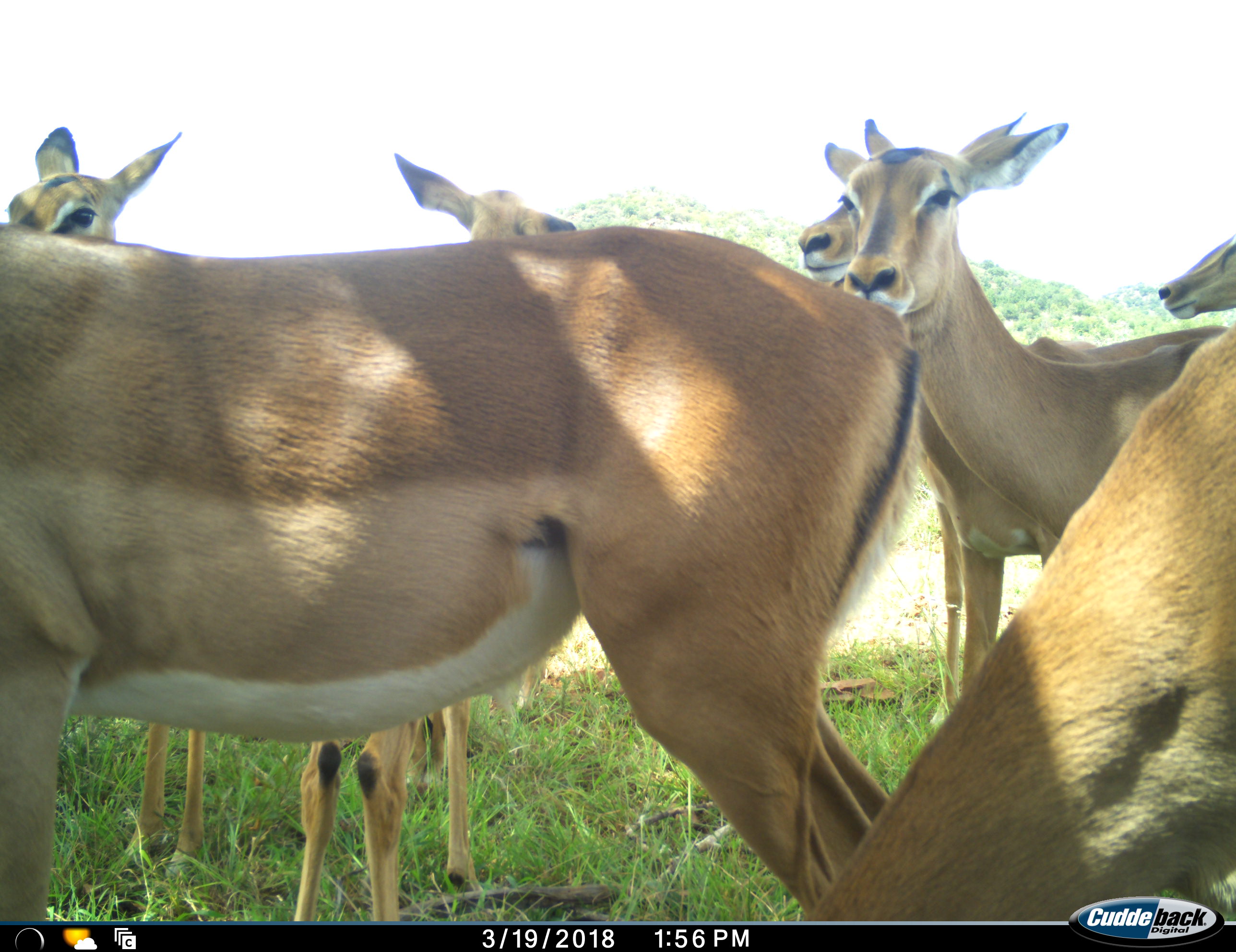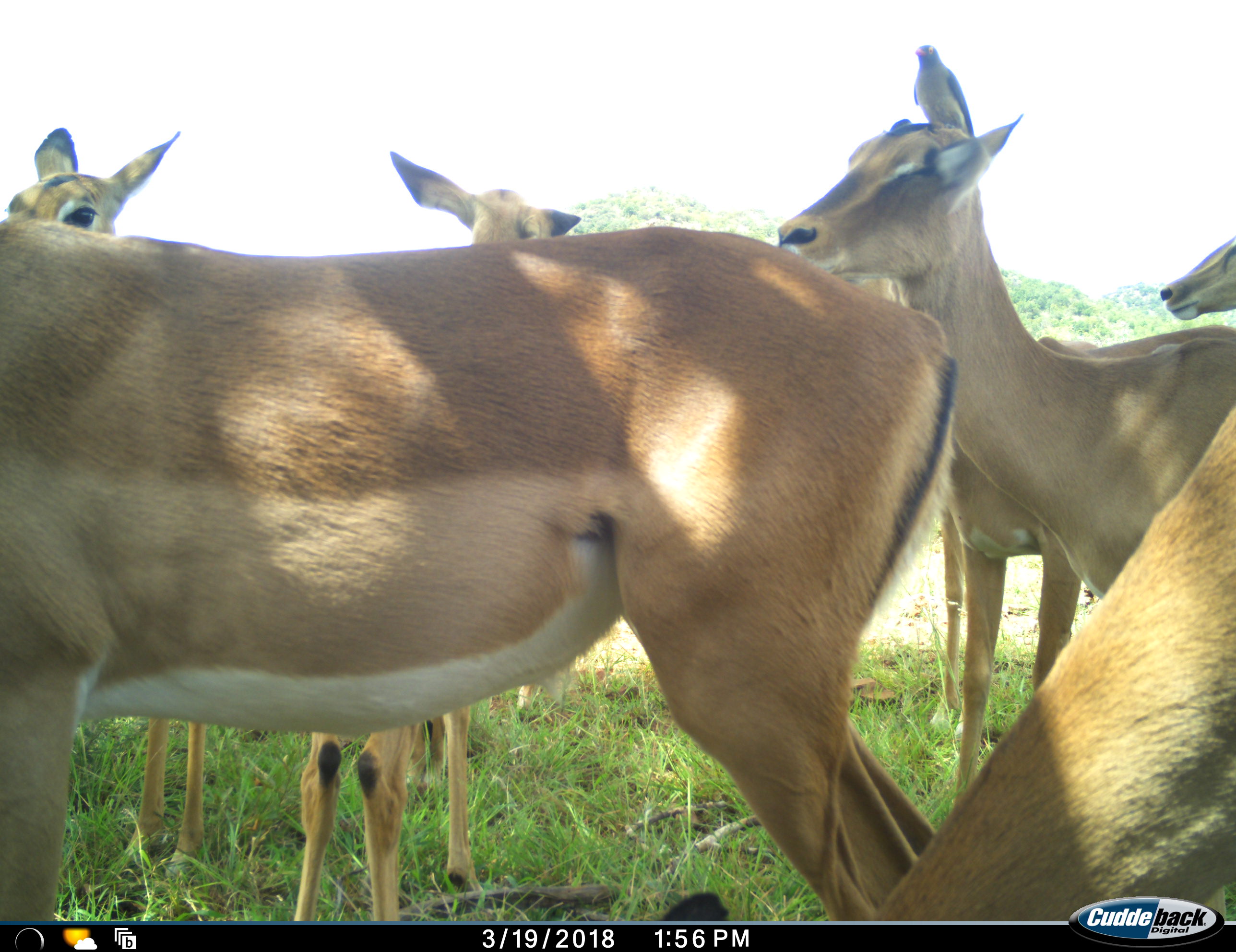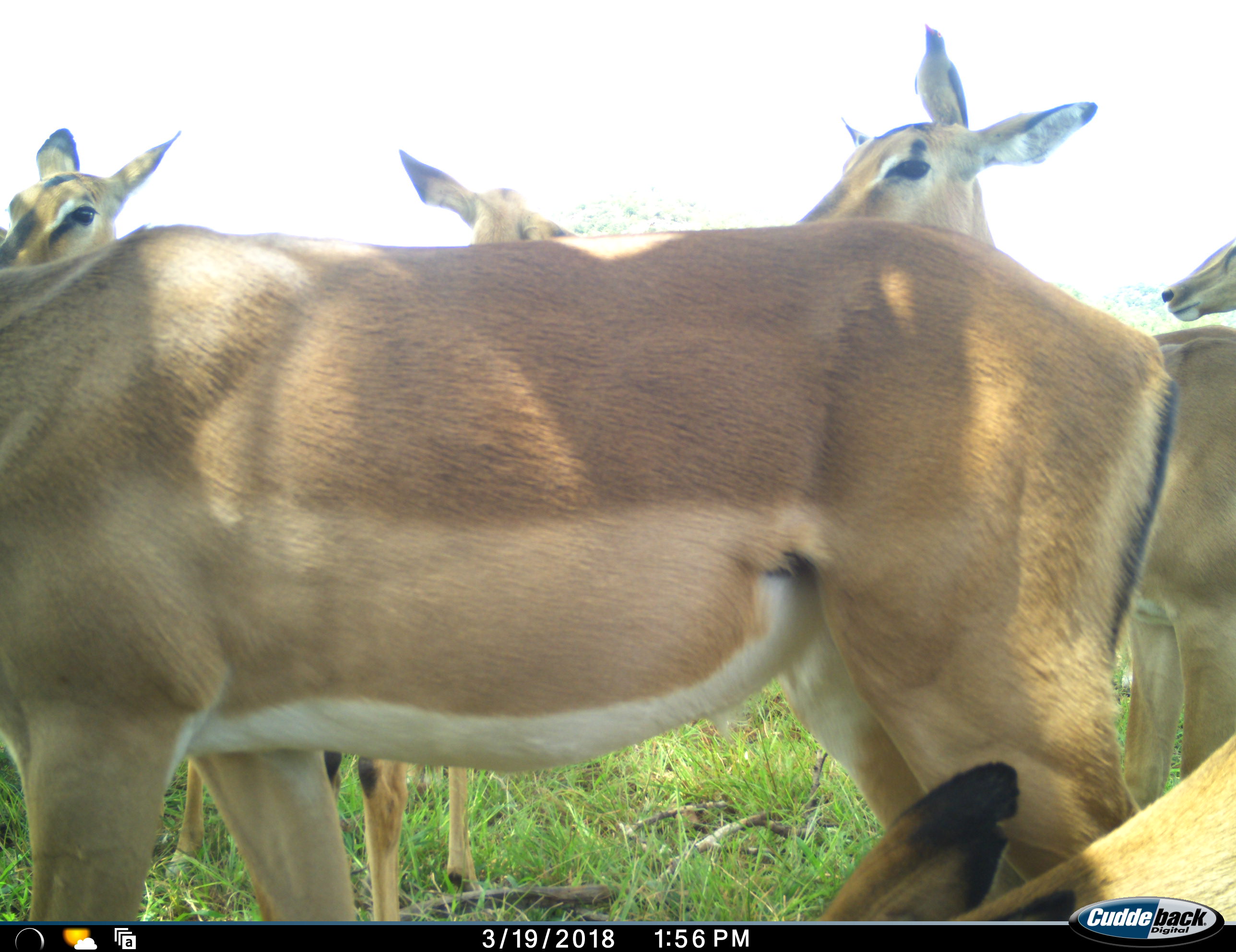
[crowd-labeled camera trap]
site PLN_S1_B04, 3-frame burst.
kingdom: Animalia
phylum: Chordata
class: Mammalia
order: Artiodactyla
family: Bovidae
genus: Aepyceros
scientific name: Aepyceros melampus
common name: impala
Impala (Aepyceros melampus), count 7. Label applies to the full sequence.